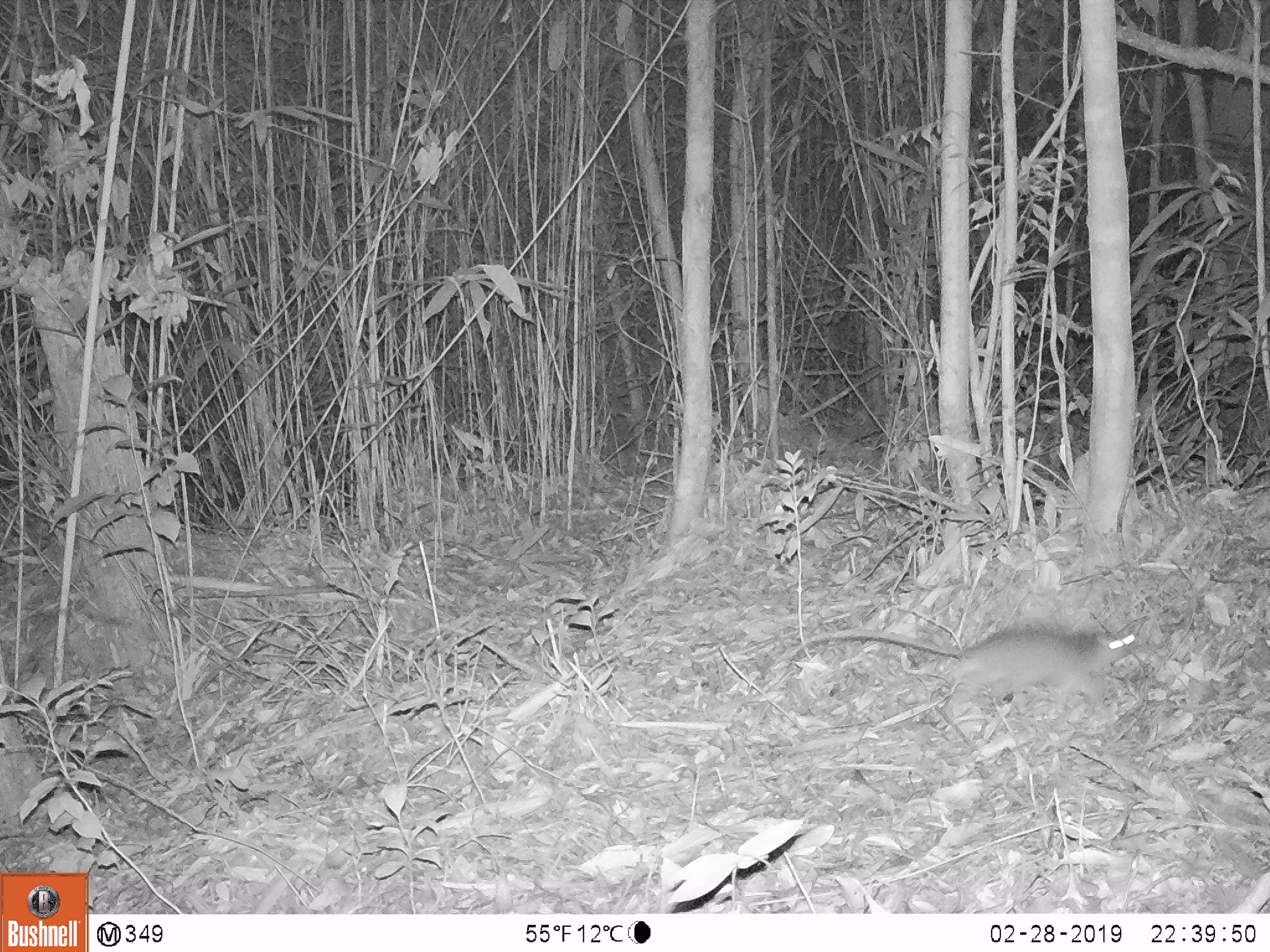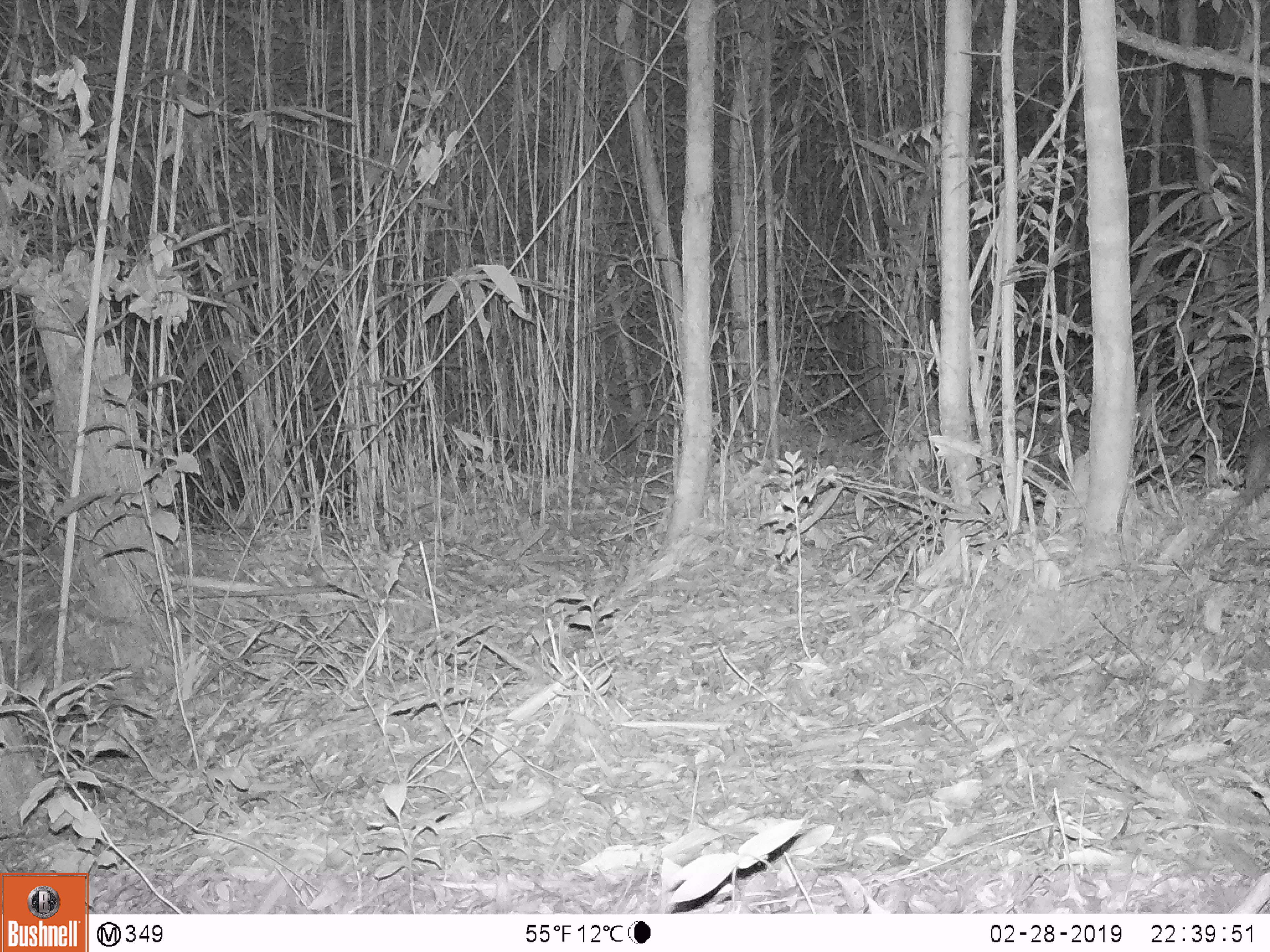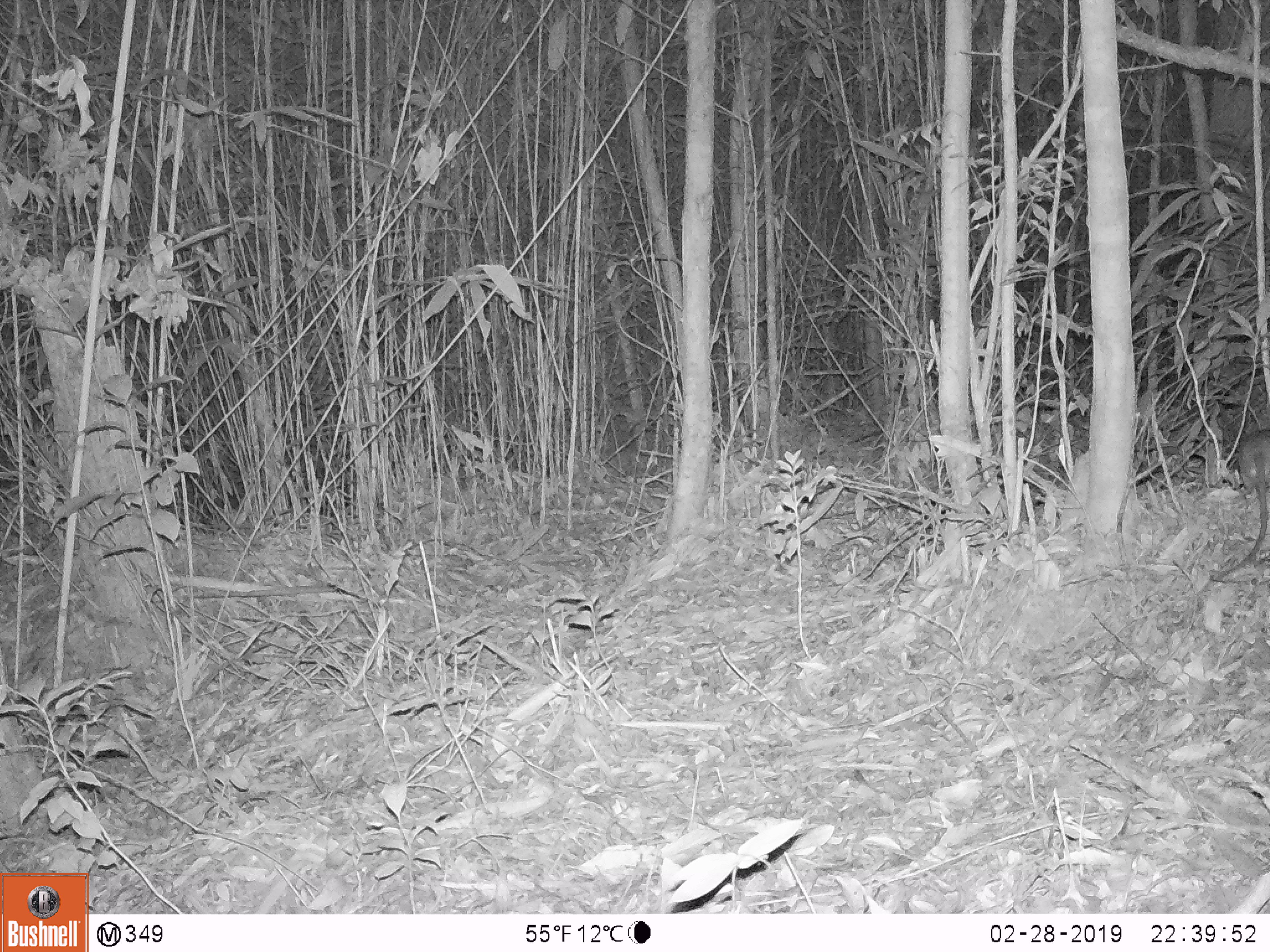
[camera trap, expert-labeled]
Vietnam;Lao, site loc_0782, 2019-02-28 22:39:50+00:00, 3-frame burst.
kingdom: Animalia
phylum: Chordata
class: Mammalia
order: Rodentia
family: Muridae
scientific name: Muridae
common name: old-world mice and rats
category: unidentified murid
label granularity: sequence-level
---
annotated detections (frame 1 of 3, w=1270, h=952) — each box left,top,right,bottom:
unidentified murid: 787,628,1138,720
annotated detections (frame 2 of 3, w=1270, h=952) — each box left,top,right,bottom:
unidentified murid: 1177,425,1270,574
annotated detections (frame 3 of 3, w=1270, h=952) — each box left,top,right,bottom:
unidentified murid: 1228,428,1270,573